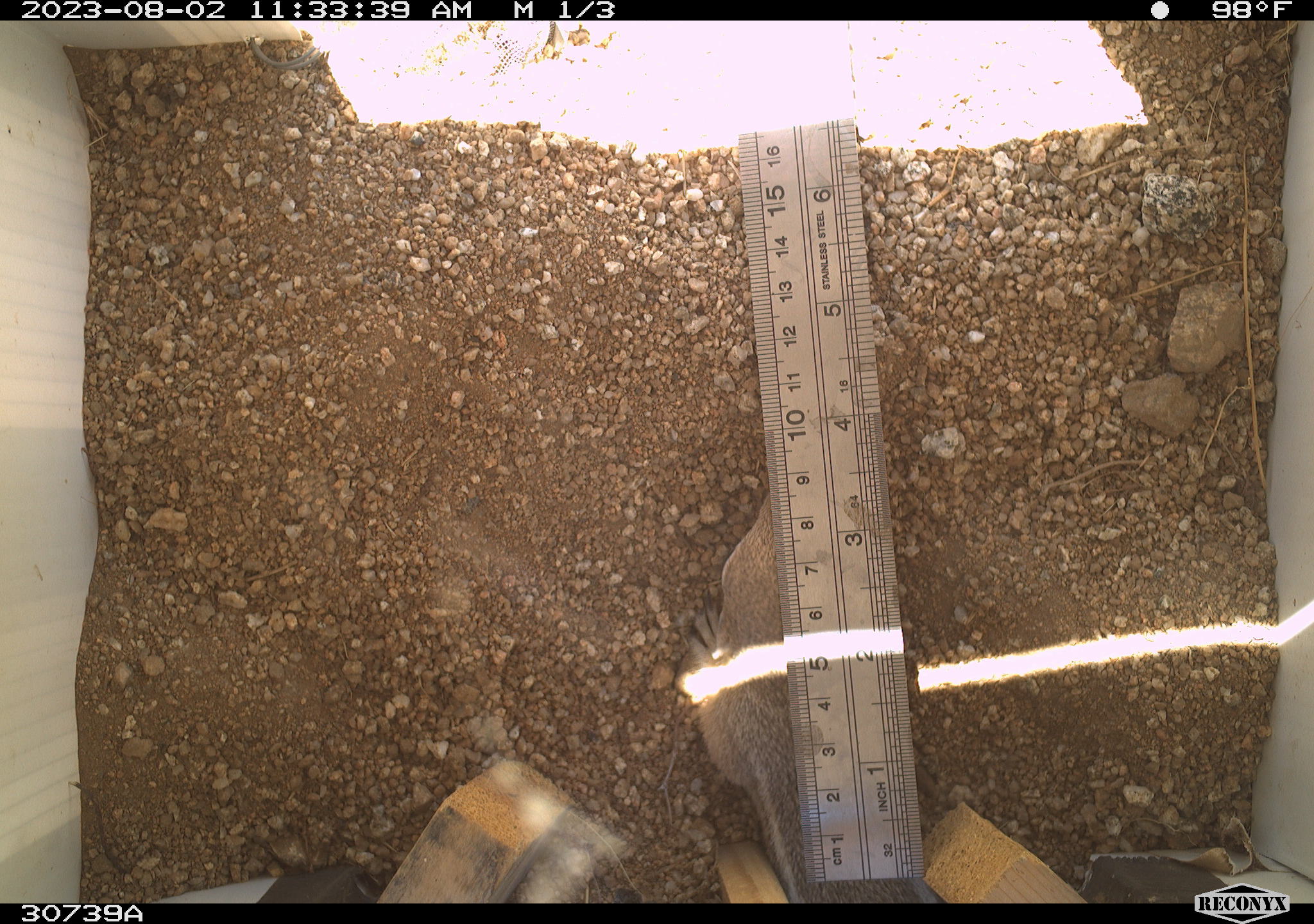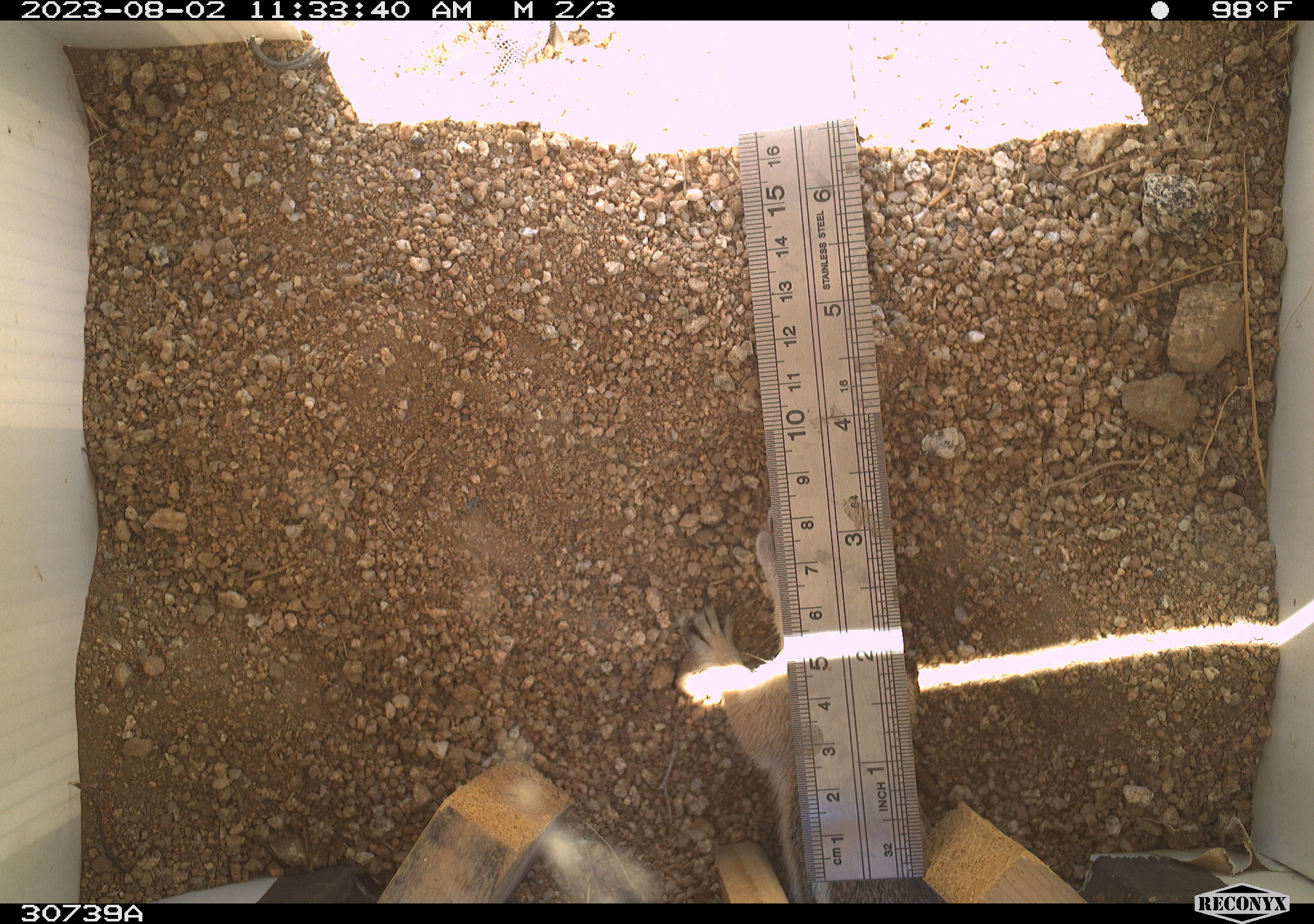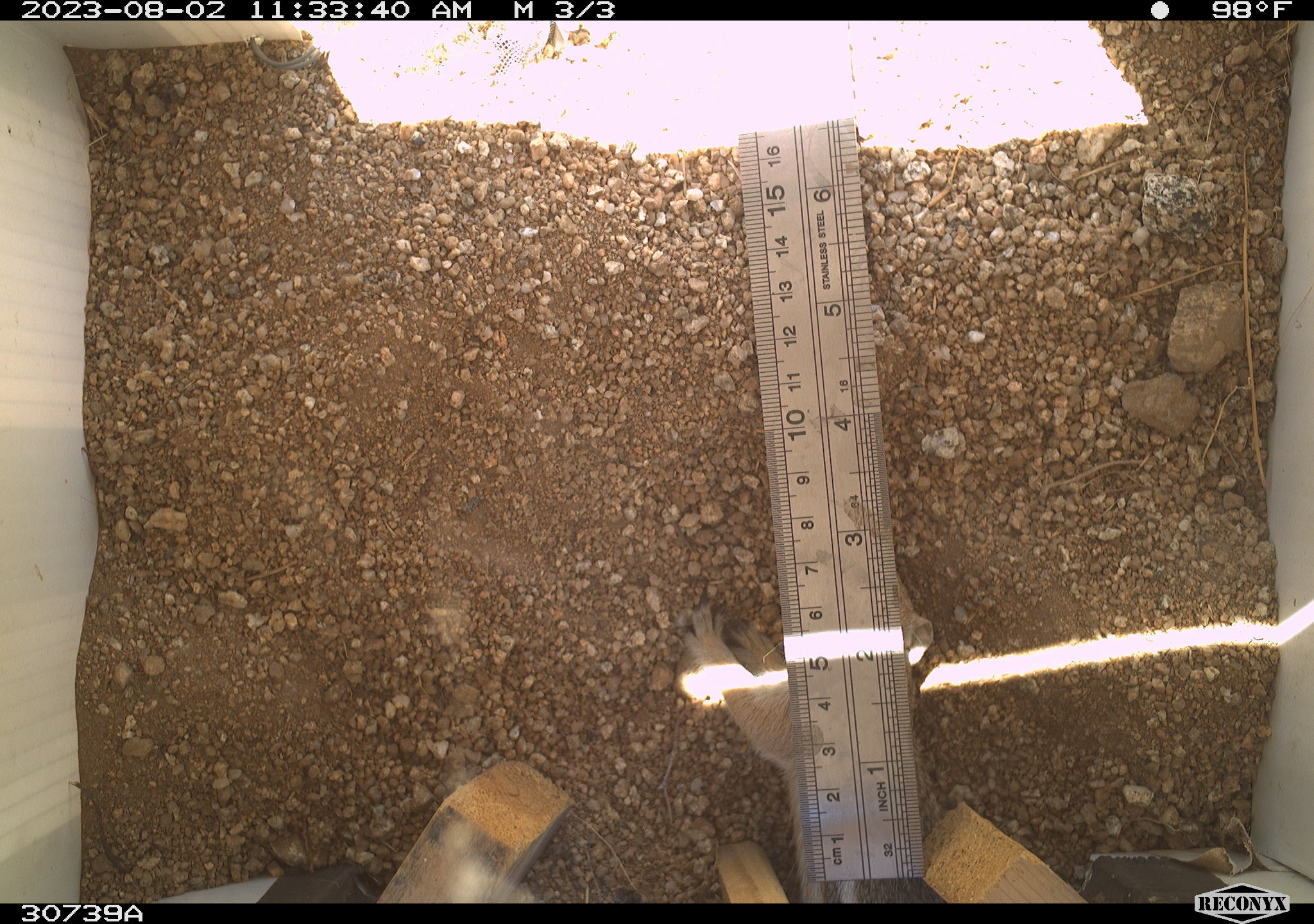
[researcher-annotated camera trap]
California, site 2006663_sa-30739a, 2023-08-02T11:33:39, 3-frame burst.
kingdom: Animalia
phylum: Chordata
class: Mammalia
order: Rodentia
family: Sciuridae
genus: Ammospermophilus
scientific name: Ammospermophilus leucurus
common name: white-tailed antelope squirrel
White-tailed antelope squirrel (Ammospermophilus leucurus).